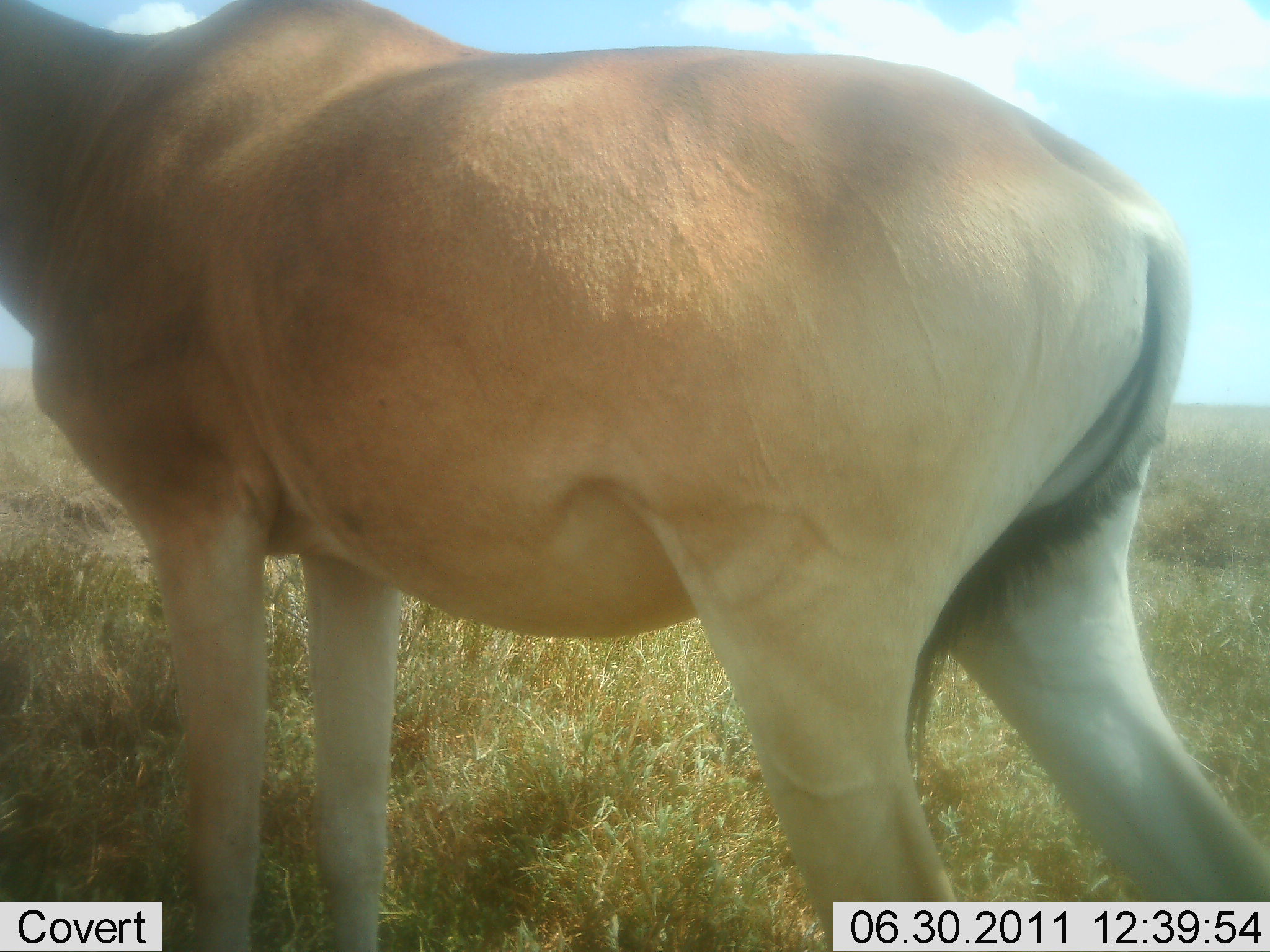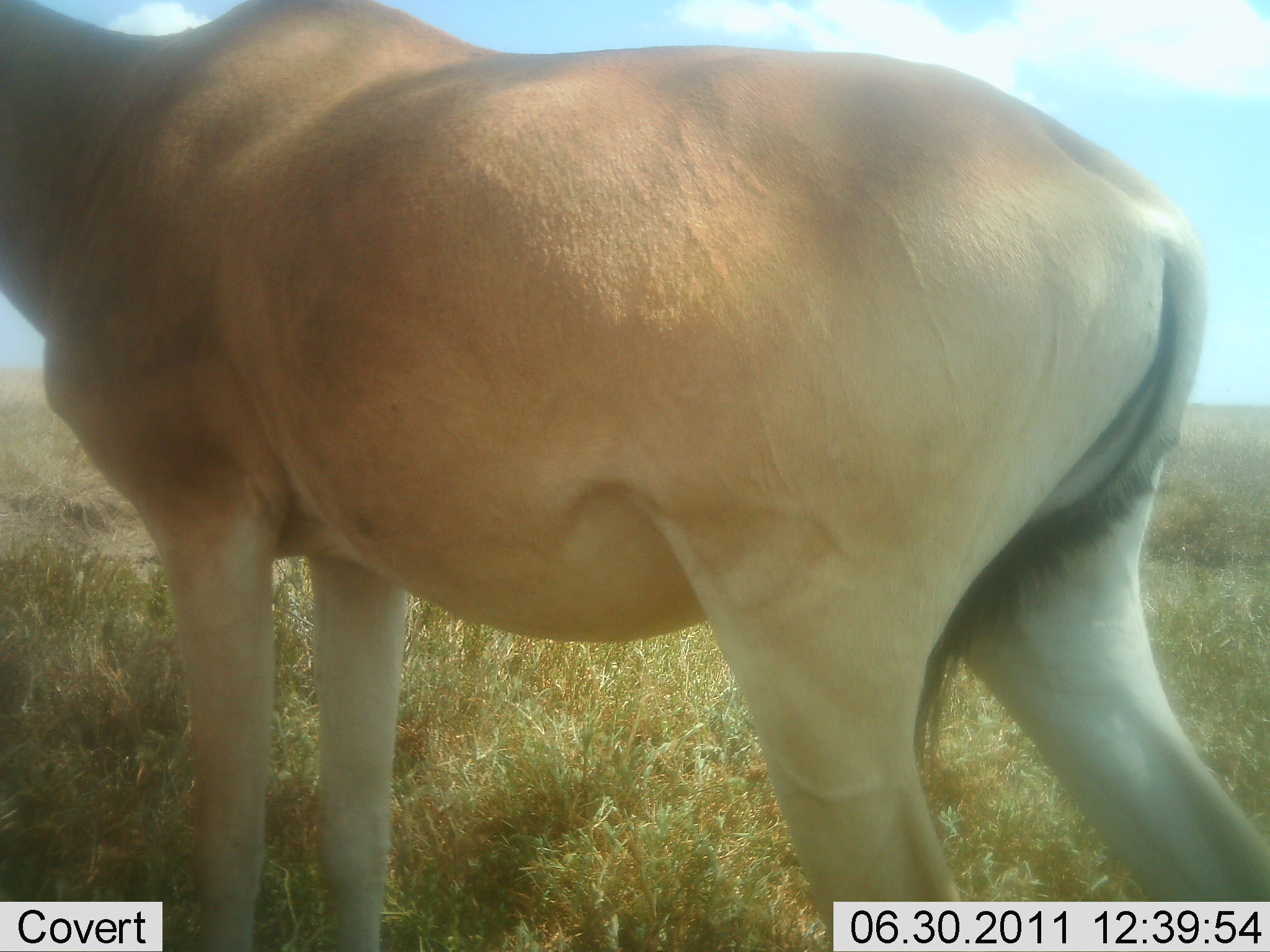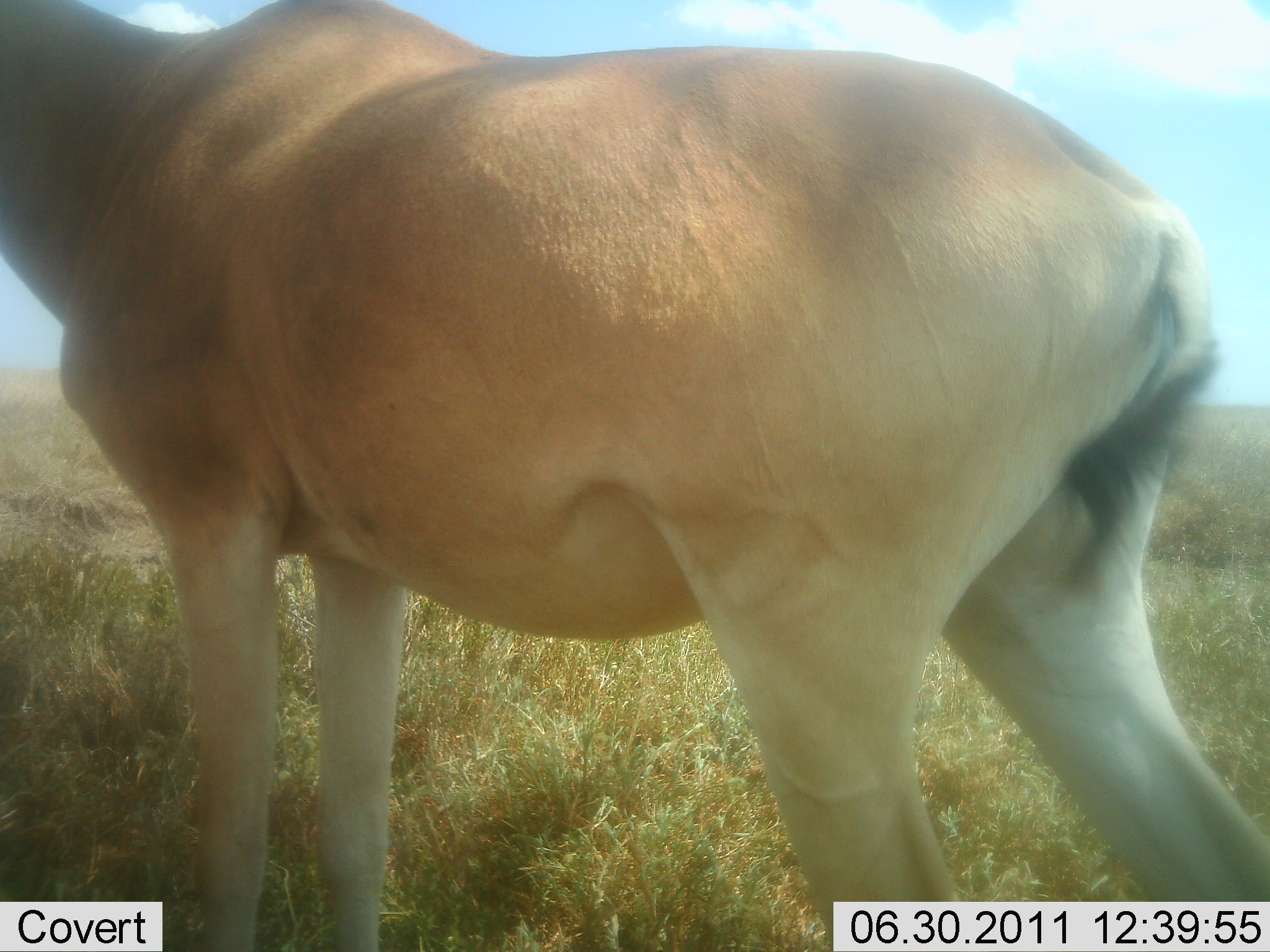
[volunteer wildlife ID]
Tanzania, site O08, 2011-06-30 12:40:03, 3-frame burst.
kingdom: Animalia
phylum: Chordata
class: Mammalia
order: Artiodactyla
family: Bovidae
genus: Alcelaphus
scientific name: Alcelaphus buselaphus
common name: hartebeest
Hartebeest (Alcelaphus buselaphus), count 1. Behavior (volunteer vote fractions): standing 100%, resting 0%, moving 0%, interacting 0%. Young present (vote fraction): 0%. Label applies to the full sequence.